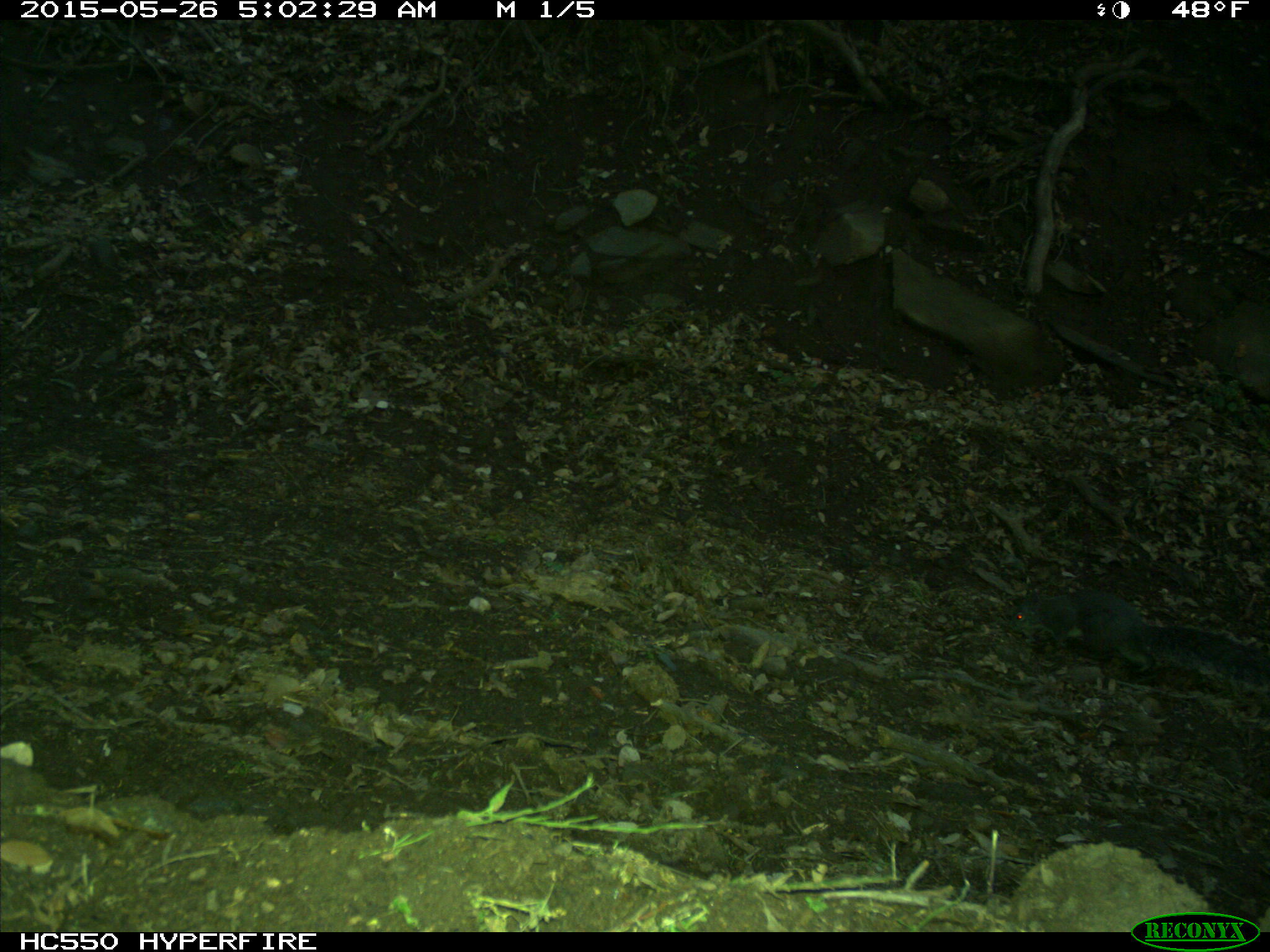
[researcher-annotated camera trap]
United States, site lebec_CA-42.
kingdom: Animalia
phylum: Chordata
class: Mammalia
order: Rodentia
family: Sciuridae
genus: Sciurus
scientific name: Sciurus carolinensis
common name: eastern gray squirrel